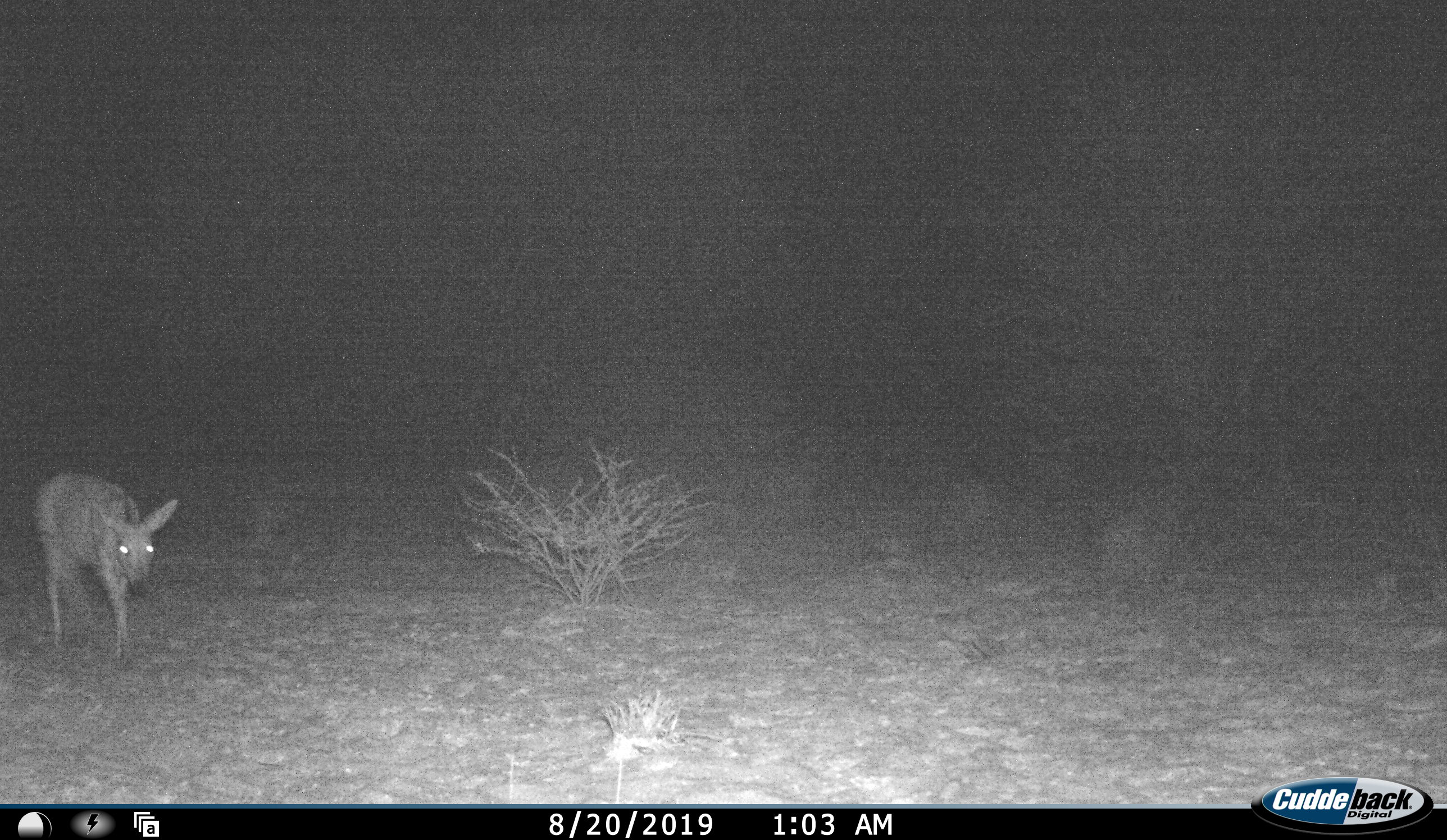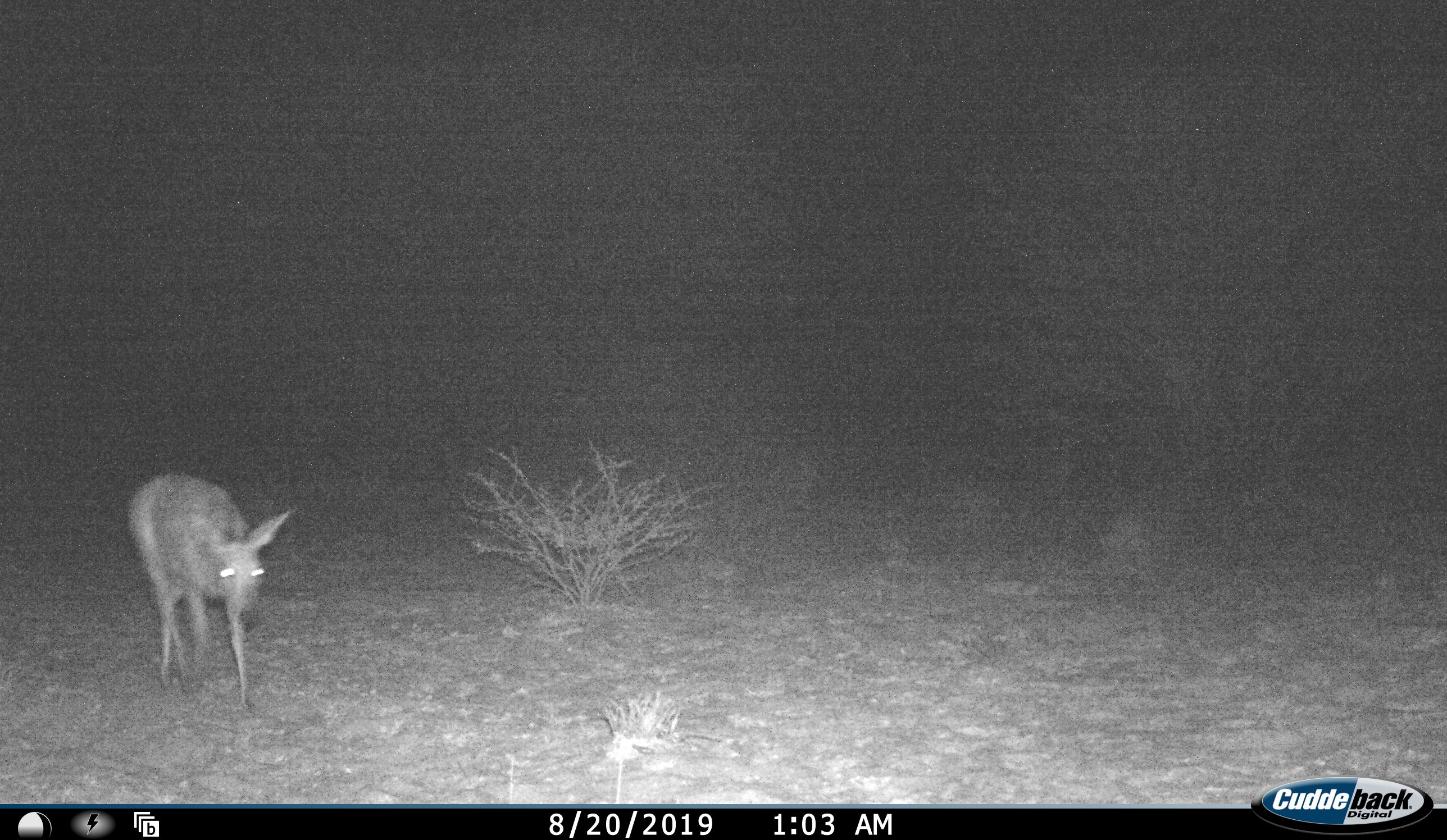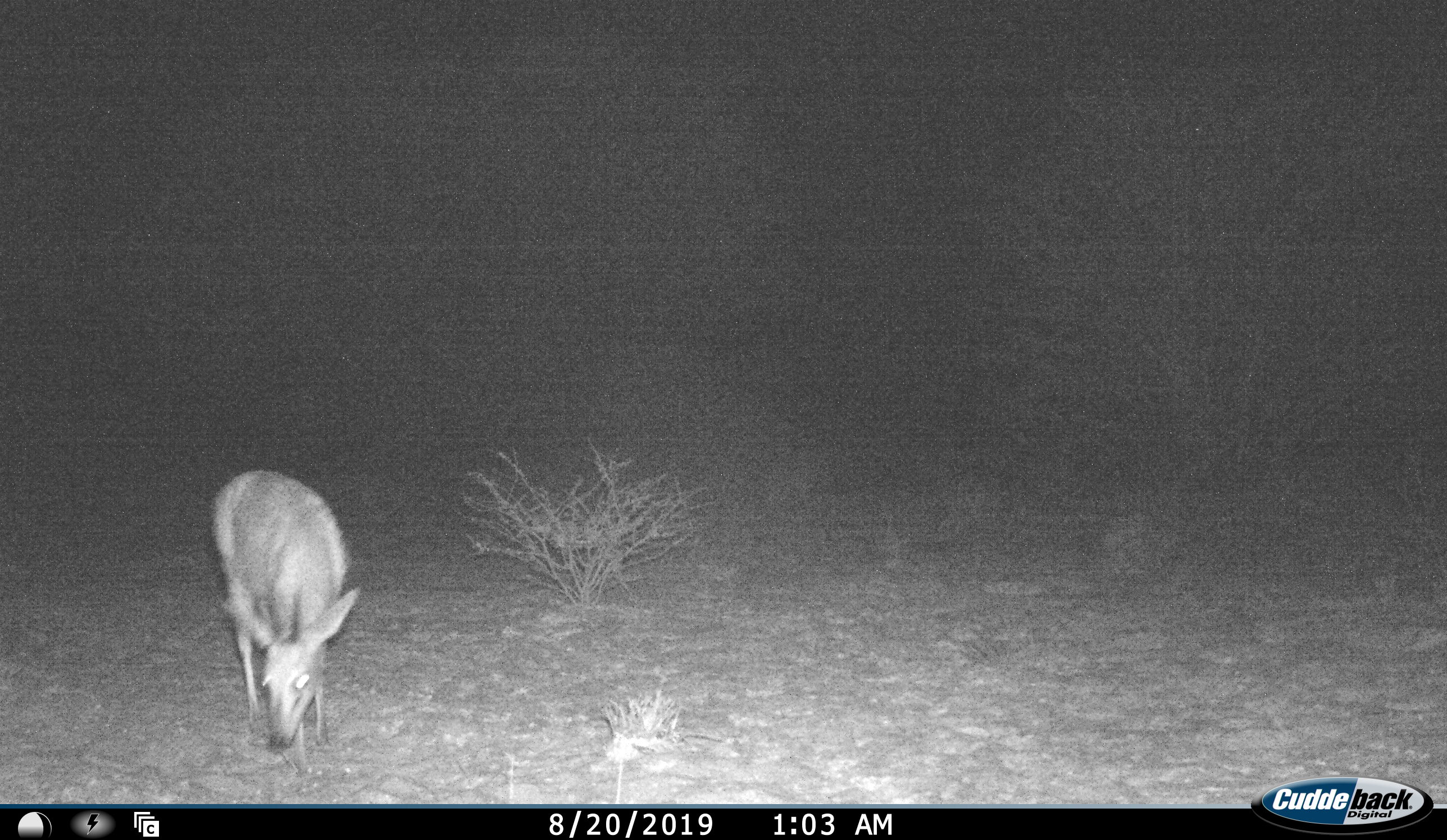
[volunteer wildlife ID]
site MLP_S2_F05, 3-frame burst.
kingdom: Animalia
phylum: Chordata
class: Mammalia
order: Artiodactyla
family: Bovidae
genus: Sylvicapra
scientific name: Sylvicapra grimmia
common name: common duiker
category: duikercommongrey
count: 1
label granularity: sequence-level